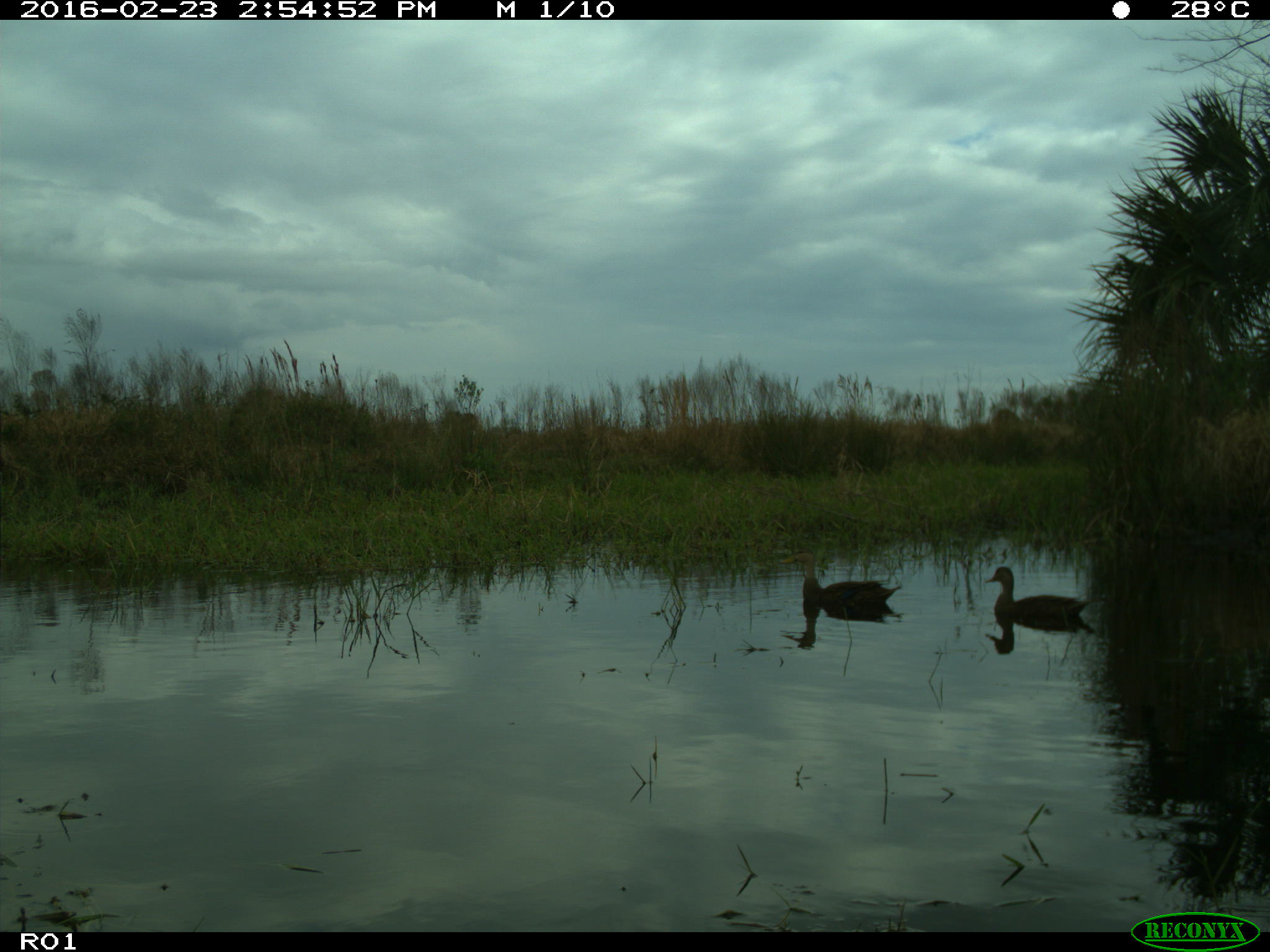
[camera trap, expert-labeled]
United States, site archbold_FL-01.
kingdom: Animalia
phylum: Chordata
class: Aves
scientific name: Aves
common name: birds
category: unidentified bird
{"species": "unidentified bird (birds) (Aves)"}